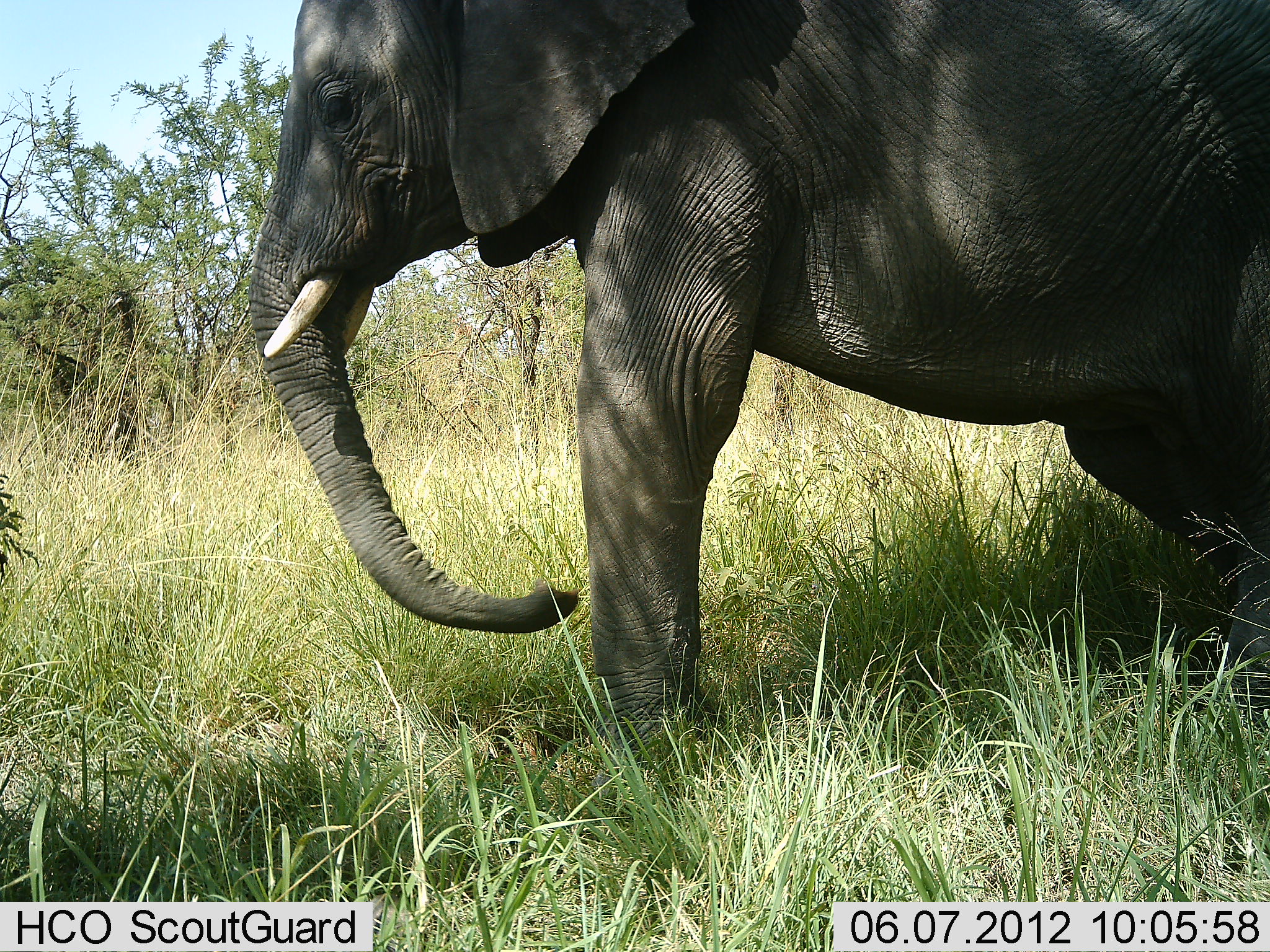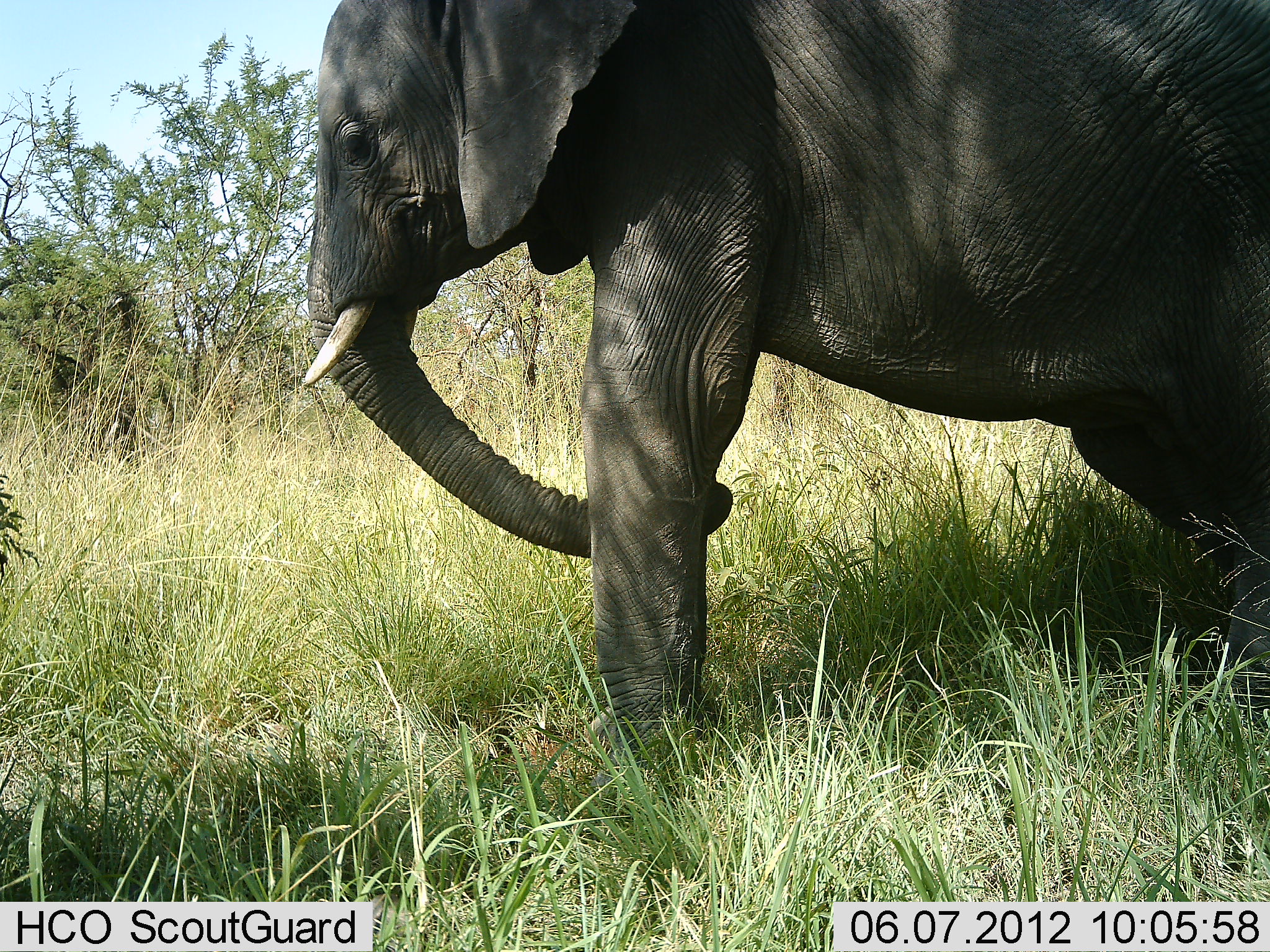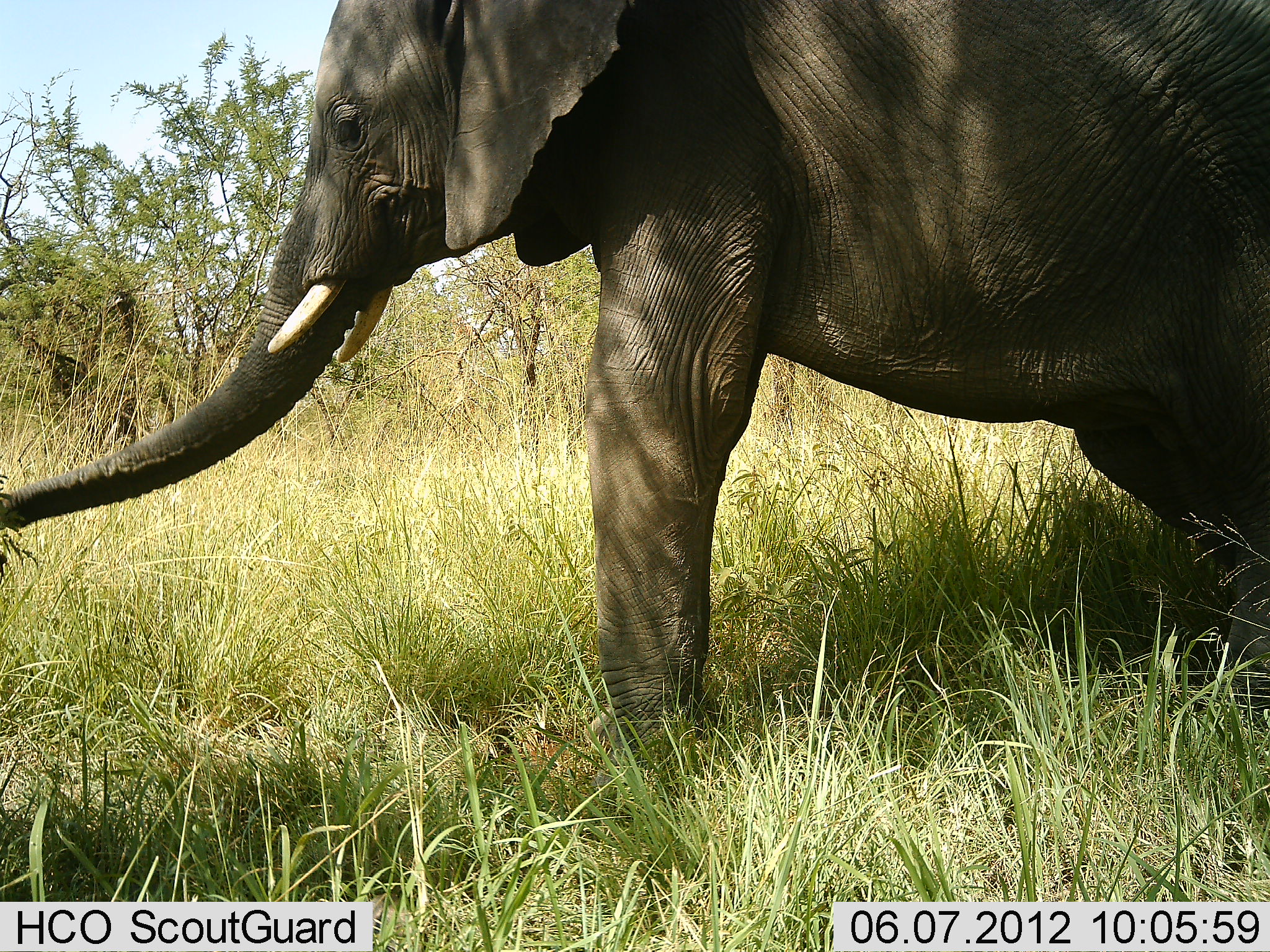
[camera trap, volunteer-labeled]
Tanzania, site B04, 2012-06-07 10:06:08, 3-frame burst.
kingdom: Animalia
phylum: Chordata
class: Mammalia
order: Proboscidea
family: Elephantidae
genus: Loxodonta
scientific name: Loxodonta africana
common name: african bush elephant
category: elephant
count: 1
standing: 100%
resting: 0%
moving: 0%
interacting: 0%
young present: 0%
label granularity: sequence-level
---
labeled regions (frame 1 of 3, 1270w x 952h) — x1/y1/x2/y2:
animal: 247/0/1269/776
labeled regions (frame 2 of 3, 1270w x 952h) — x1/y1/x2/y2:
animal: 300/0/1268/817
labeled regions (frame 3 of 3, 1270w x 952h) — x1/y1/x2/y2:
animal: 1/1/1270/805